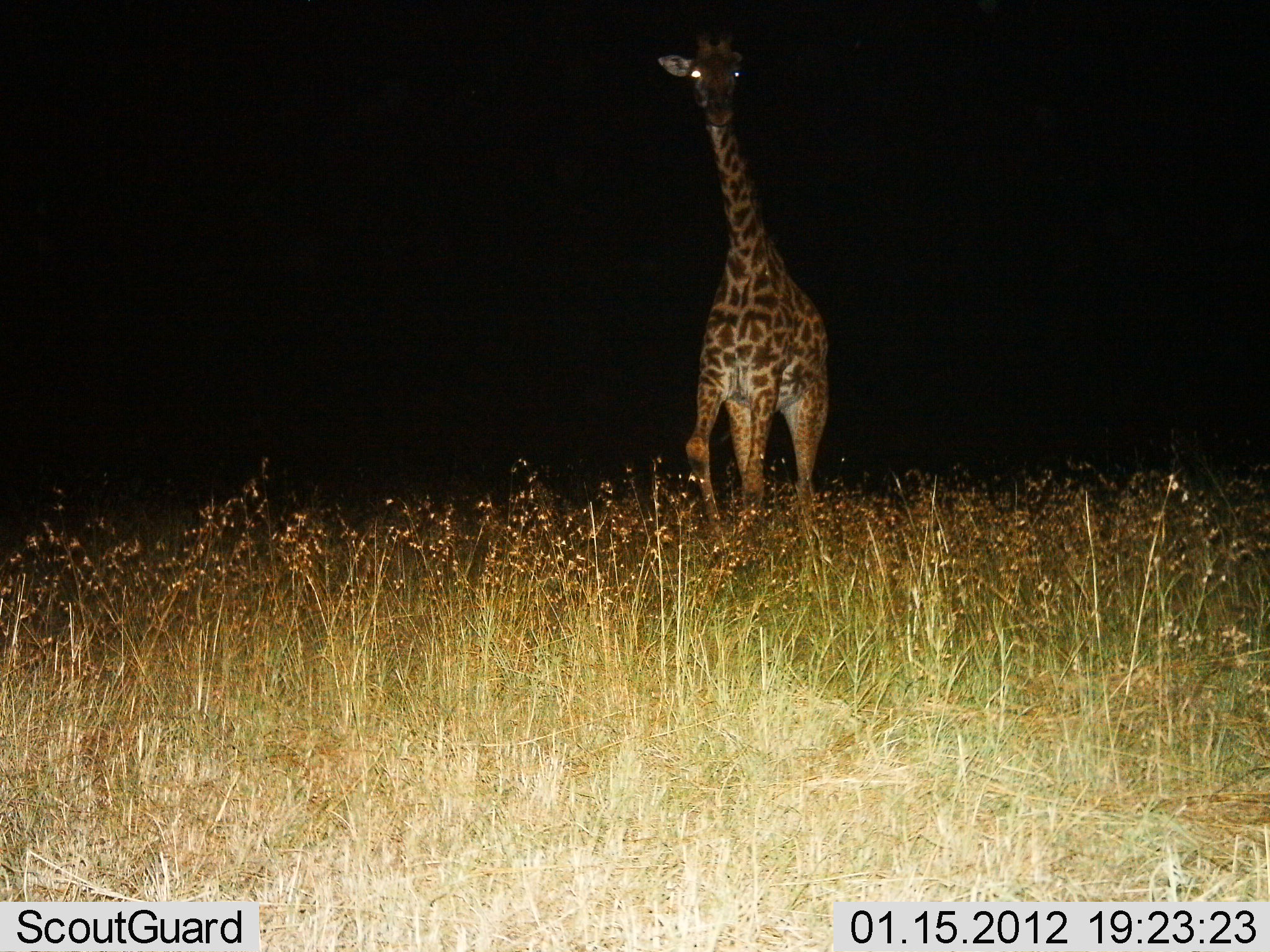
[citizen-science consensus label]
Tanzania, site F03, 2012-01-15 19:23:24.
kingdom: Animalia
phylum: Chordata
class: Mammalia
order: Artiodactyla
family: Giraffidae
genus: Giraffa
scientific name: Giraffa camelopardalis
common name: giraffe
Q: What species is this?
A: Giraffe (Giraffa camelopardalis).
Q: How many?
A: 1.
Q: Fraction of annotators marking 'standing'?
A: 38%.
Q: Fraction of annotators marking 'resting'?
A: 0%.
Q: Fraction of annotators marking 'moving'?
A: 69%.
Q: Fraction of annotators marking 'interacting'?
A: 0%.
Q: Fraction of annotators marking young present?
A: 0%.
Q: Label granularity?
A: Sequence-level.